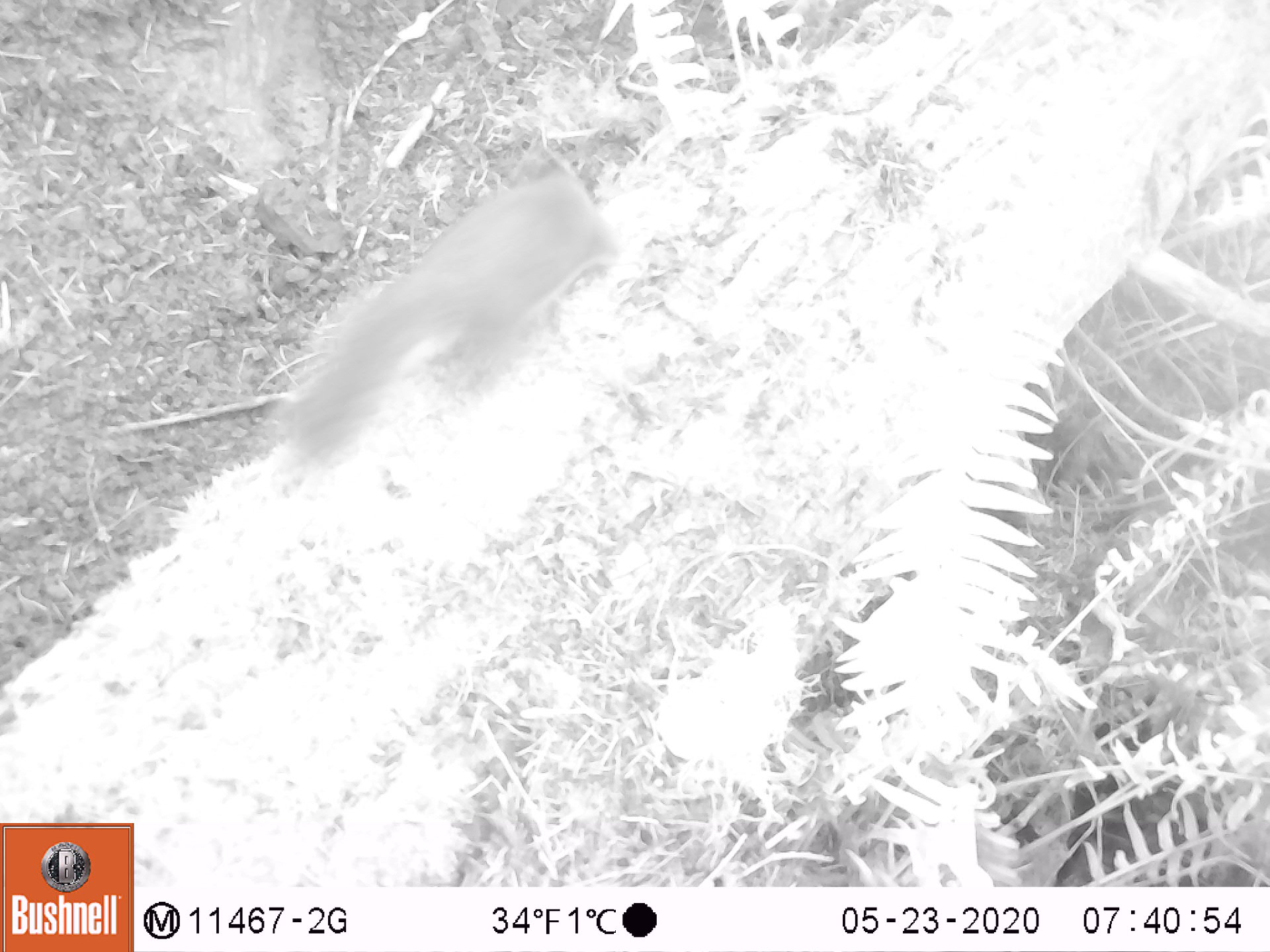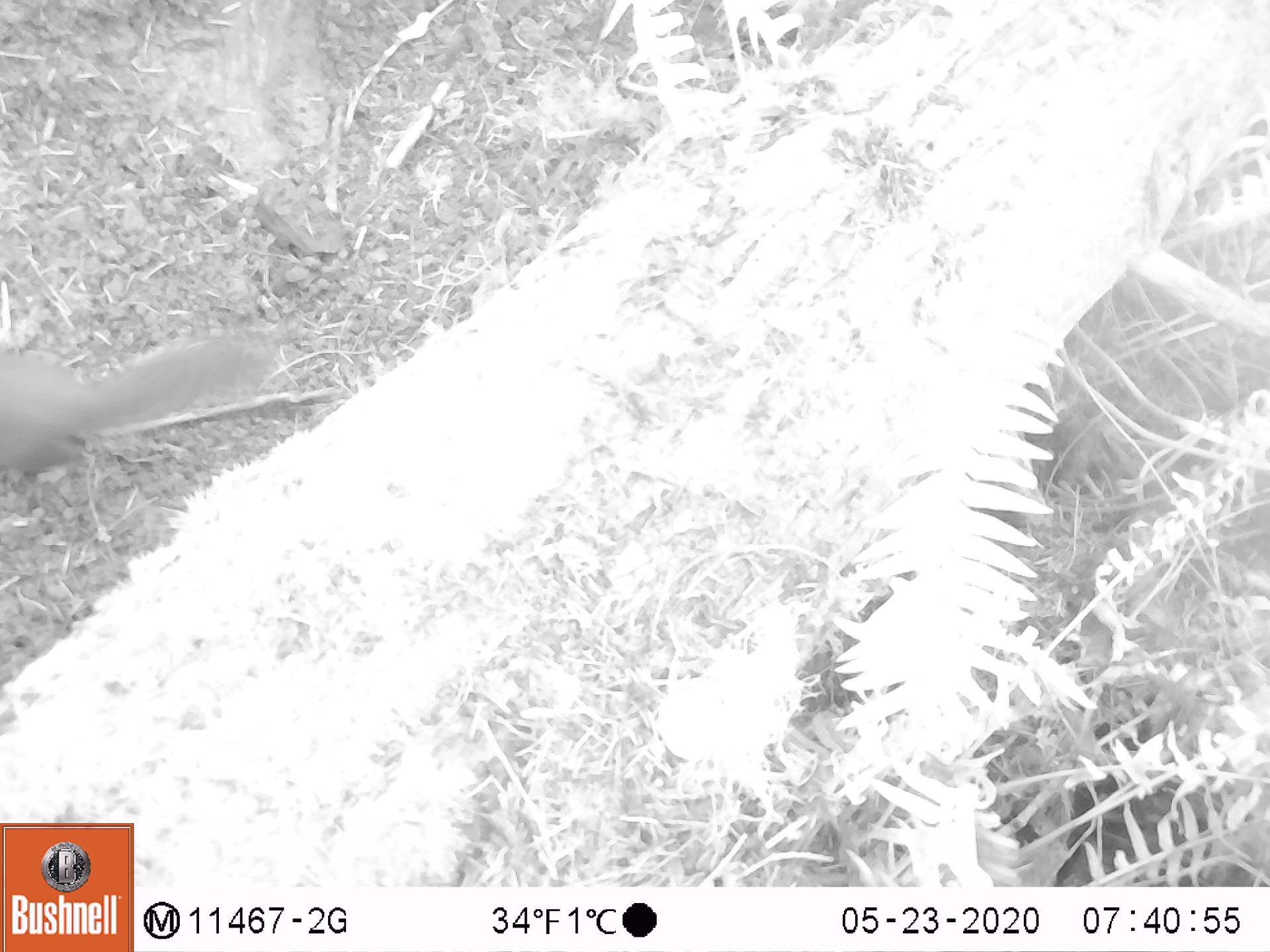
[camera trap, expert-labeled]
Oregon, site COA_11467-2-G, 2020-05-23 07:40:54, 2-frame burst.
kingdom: Animalia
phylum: Chordata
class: Mammalia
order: Rodentia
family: Sciuridae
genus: Tamiasciurus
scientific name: Tamiasciurus douglasii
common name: douglas squirrel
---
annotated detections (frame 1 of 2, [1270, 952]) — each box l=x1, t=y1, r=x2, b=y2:
douglas squirrel: l=289, t=142, r=623, b=459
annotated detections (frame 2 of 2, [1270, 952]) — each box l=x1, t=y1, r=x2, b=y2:
douglas squirrel: l=0, t=323, r=262, b=473